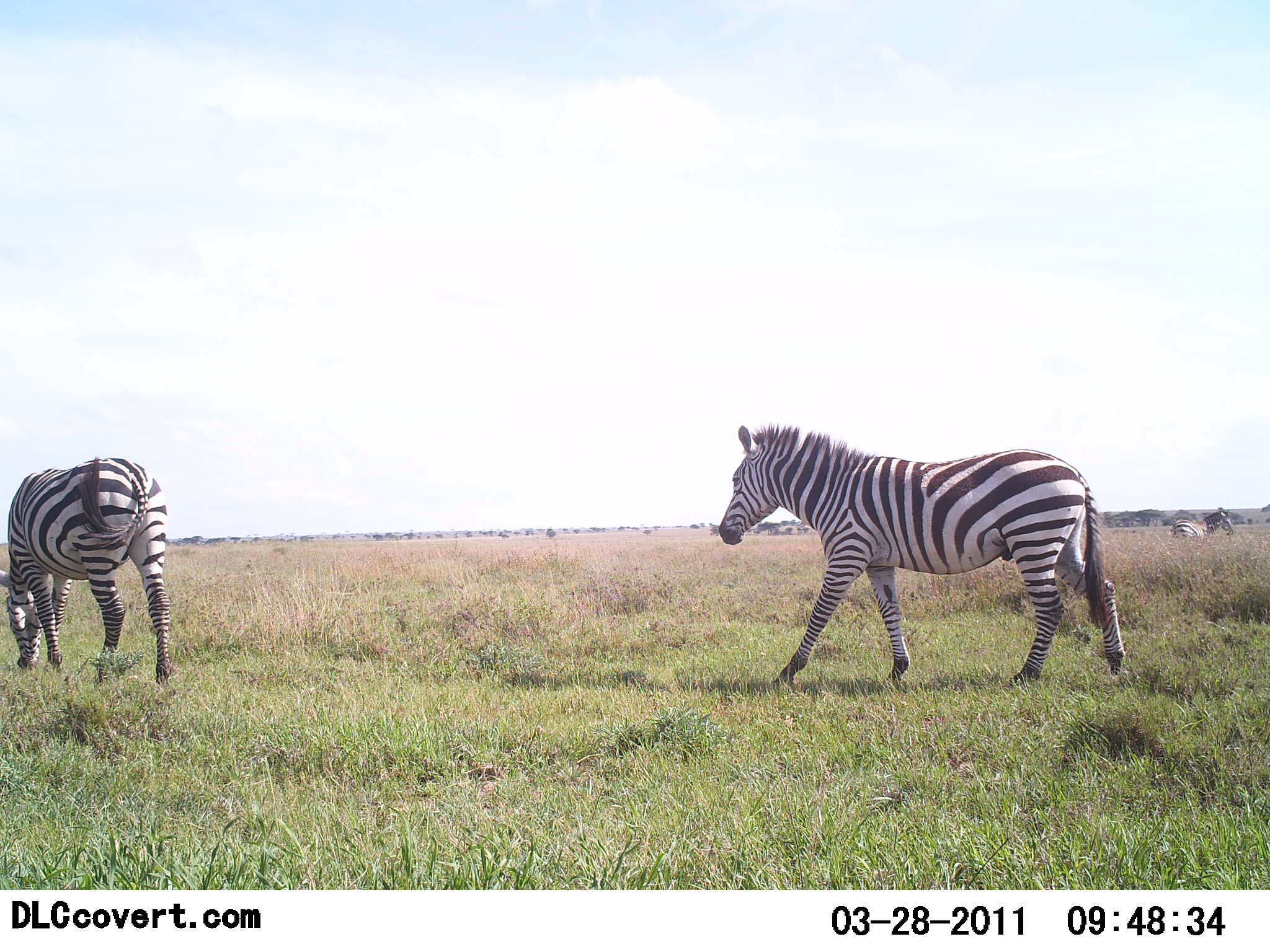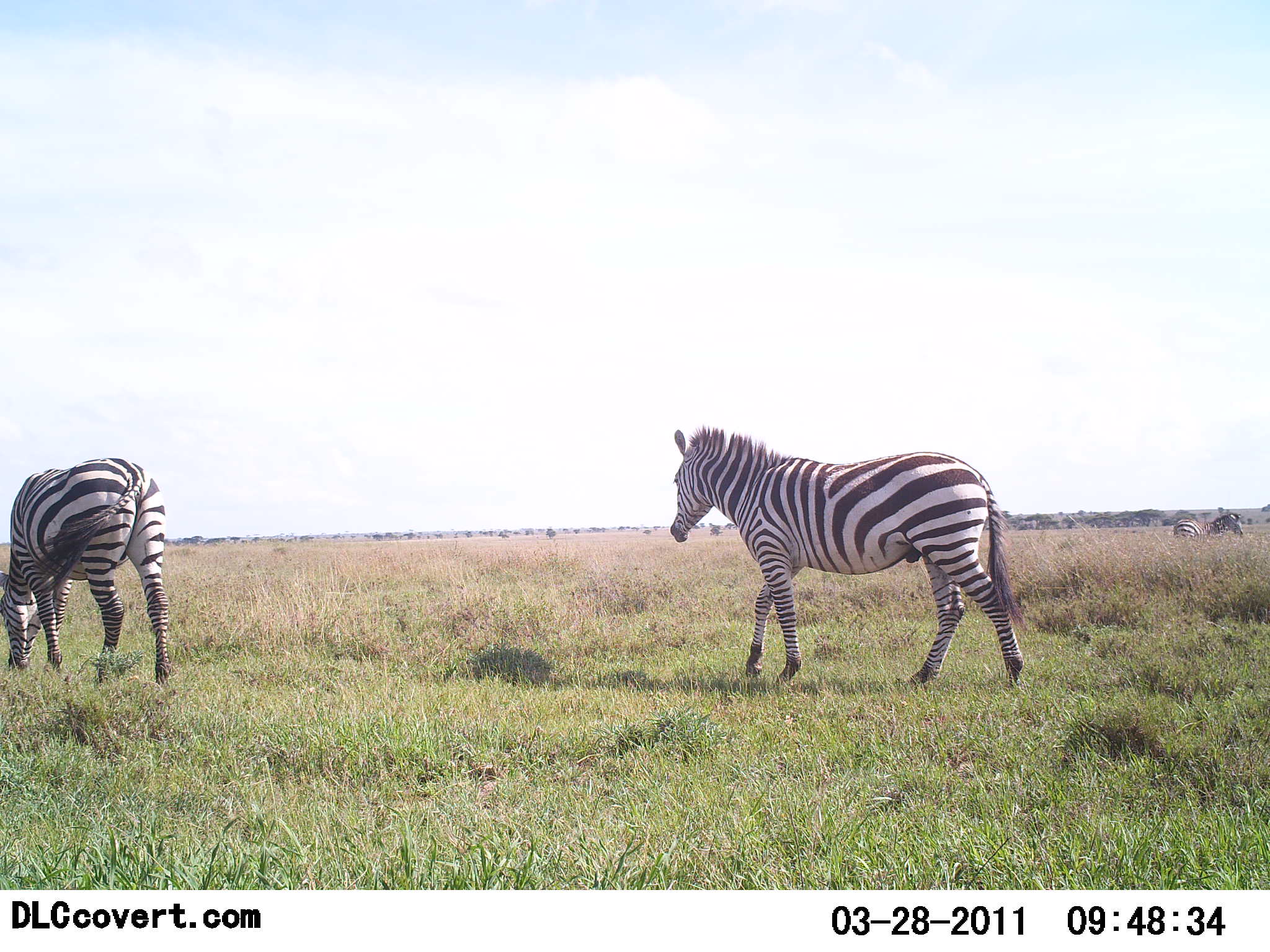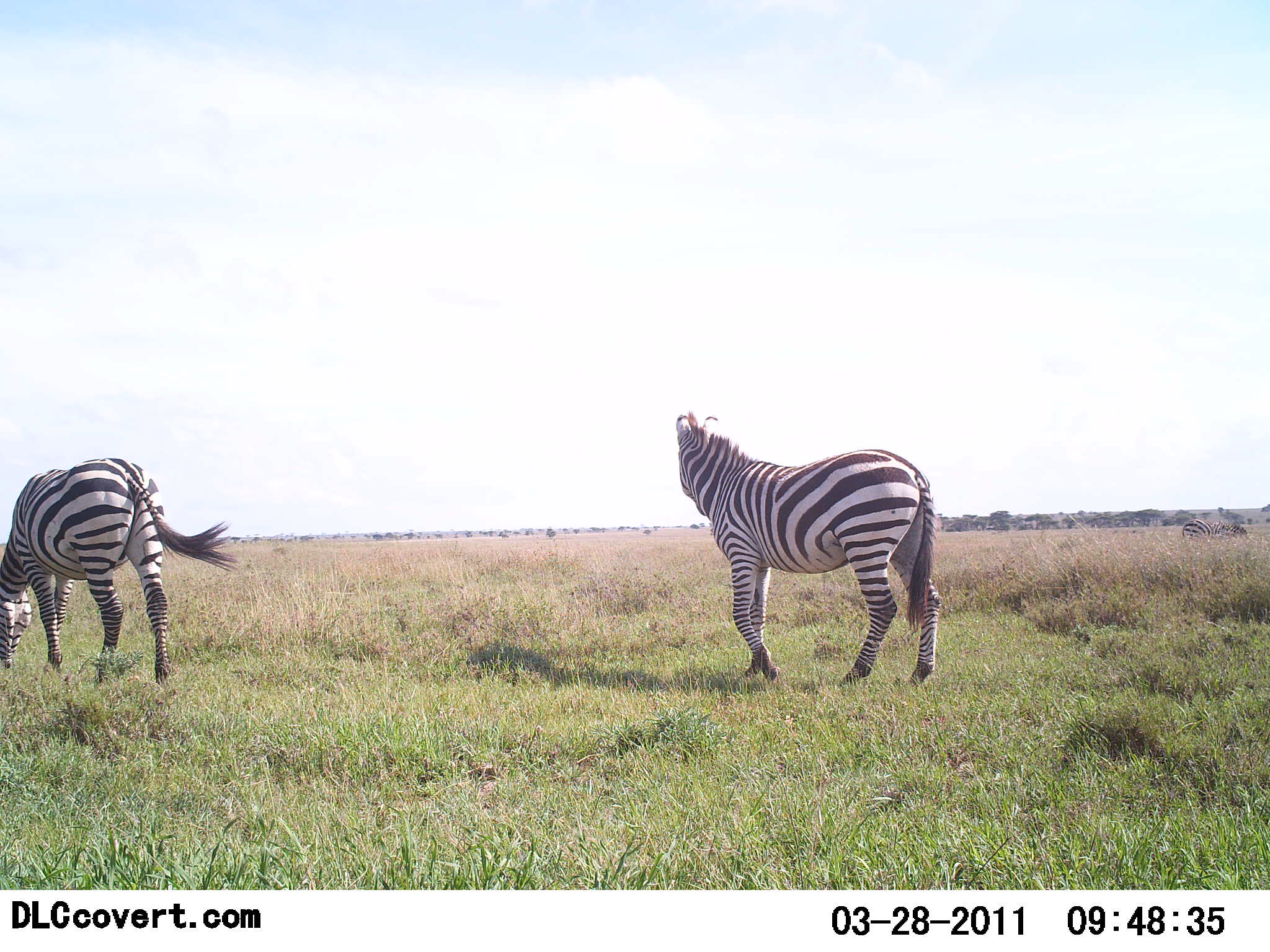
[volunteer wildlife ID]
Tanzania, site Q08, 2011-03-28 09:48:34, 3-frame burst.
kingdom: Animalia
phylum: Chordata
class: Mammalia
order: Perissodactyla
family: Equidae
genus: Equus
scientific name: Equus quagga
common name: plains zebra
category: zebra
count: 3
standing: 27%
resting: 9%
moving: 82%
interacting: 0%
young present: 0%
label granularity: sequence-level